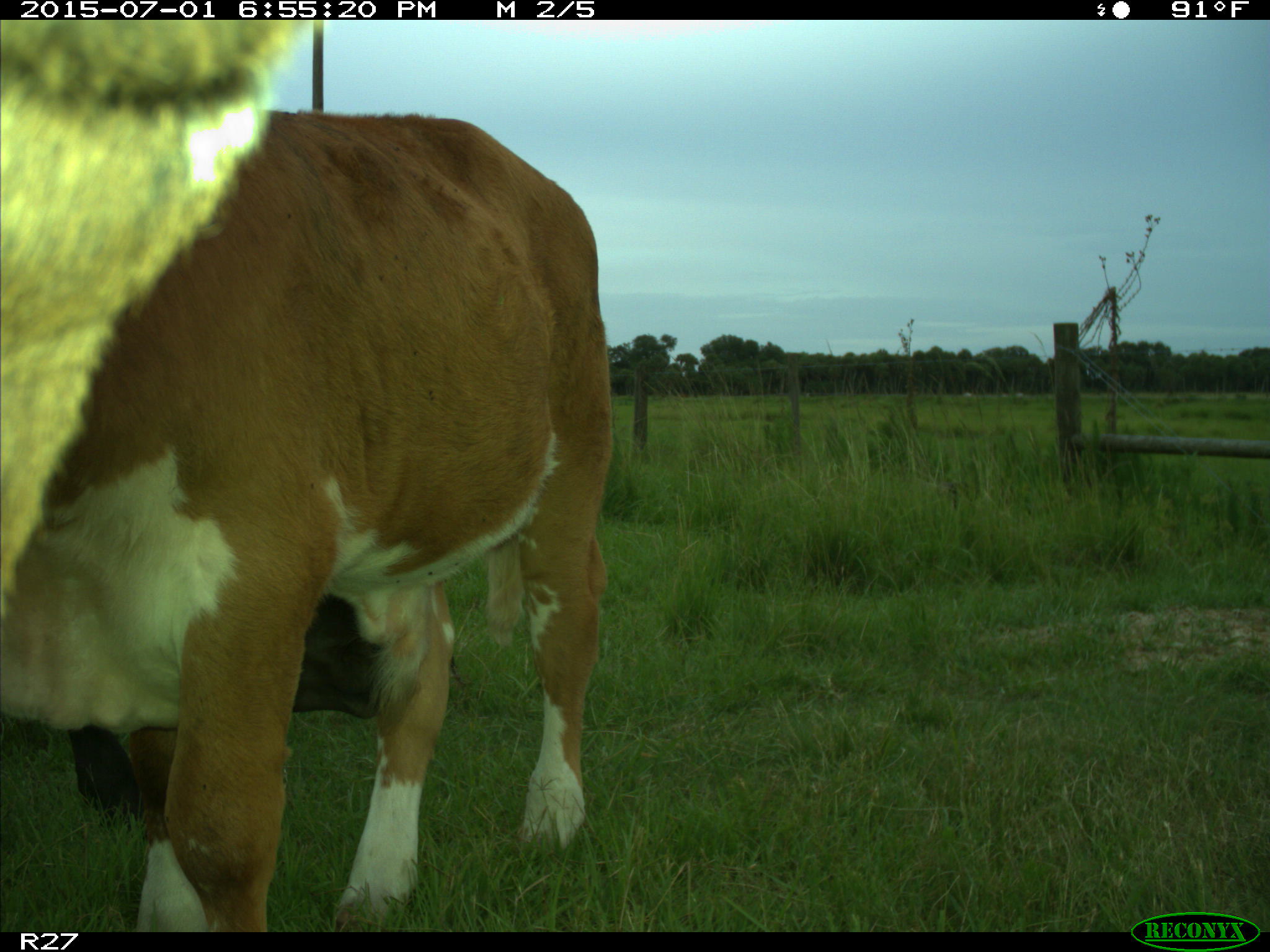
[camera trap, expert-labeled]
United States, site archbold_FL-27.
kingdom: Animalia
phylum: Chordata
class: Mammalia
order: Artiodactyla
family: Bovidae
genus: Bos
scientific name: Bos taurus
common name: domestic cow